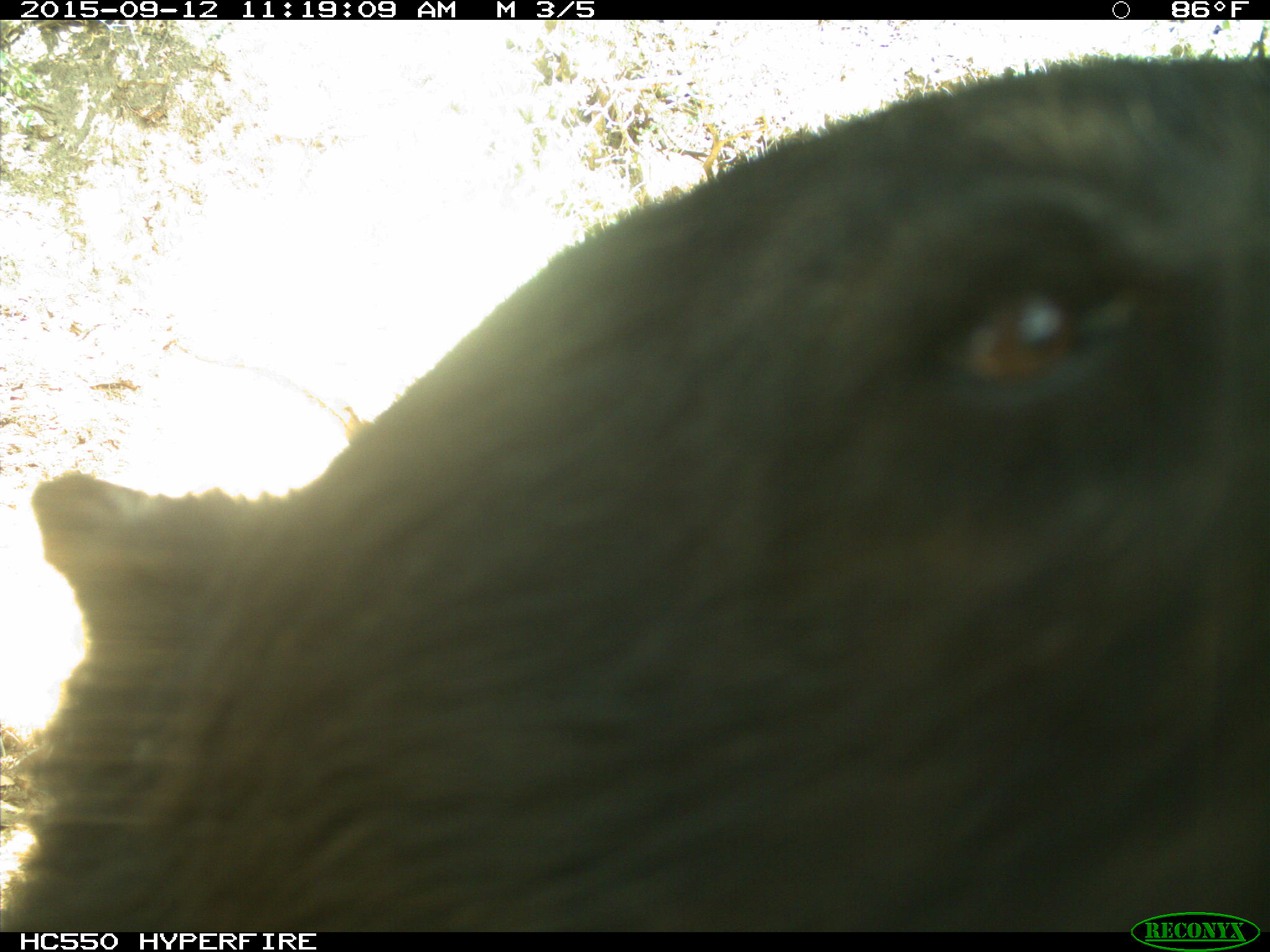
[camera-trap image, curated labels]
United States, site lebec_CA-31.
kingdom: Animalia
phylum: Chordata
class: Mammalia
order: Carnivora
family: Ursidae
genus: Ursus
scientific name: Ursus americanus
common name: american black bear